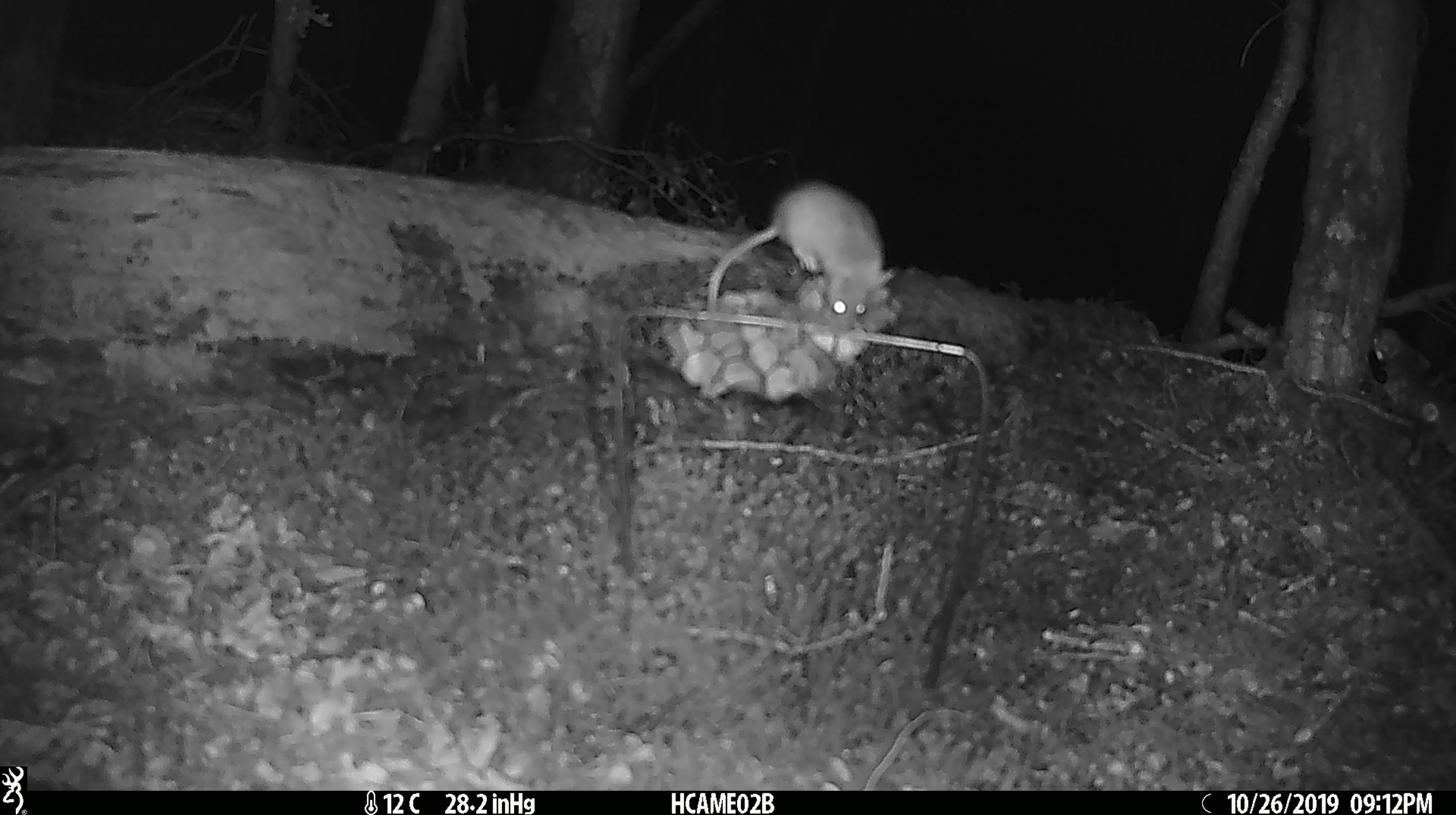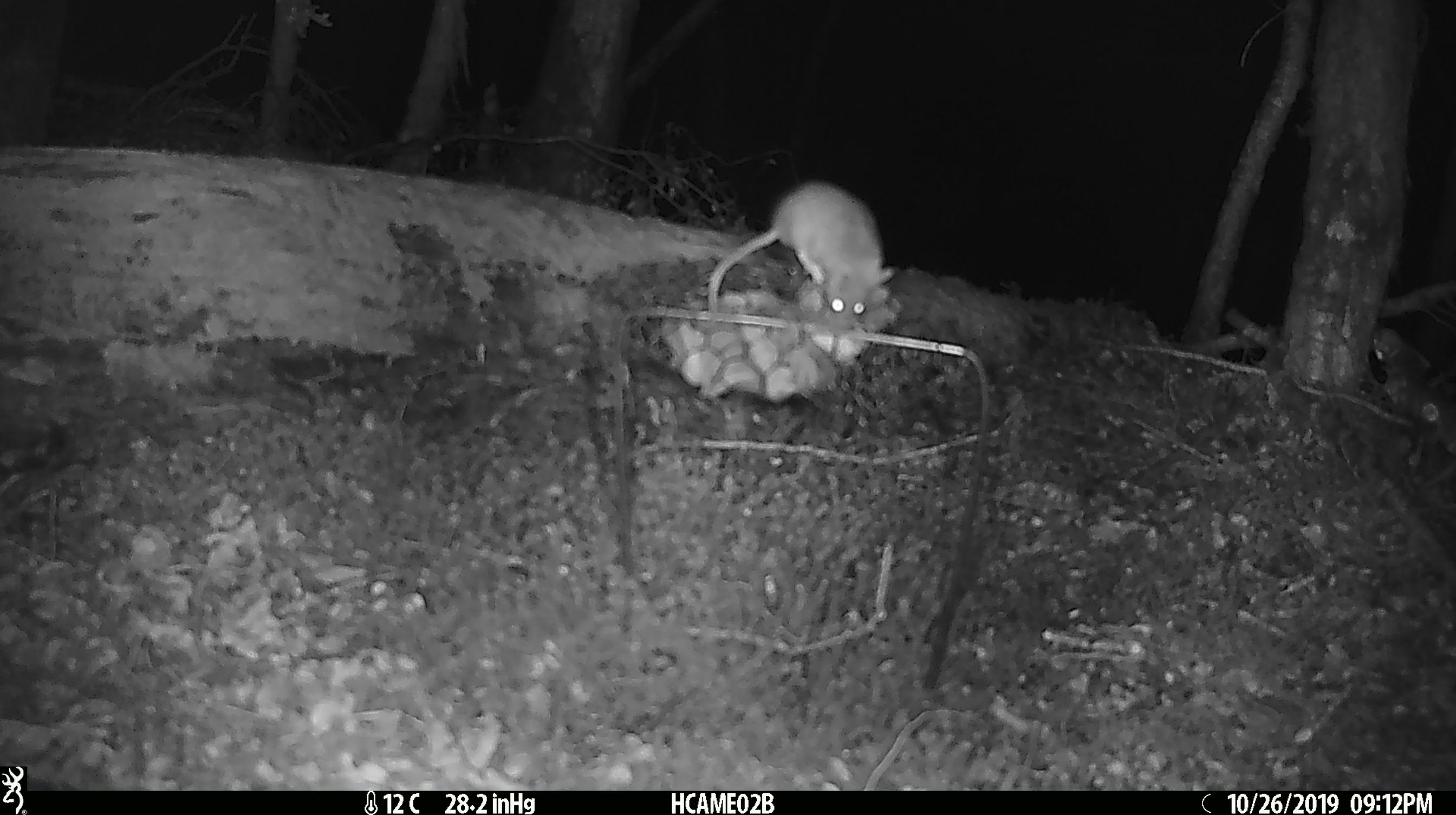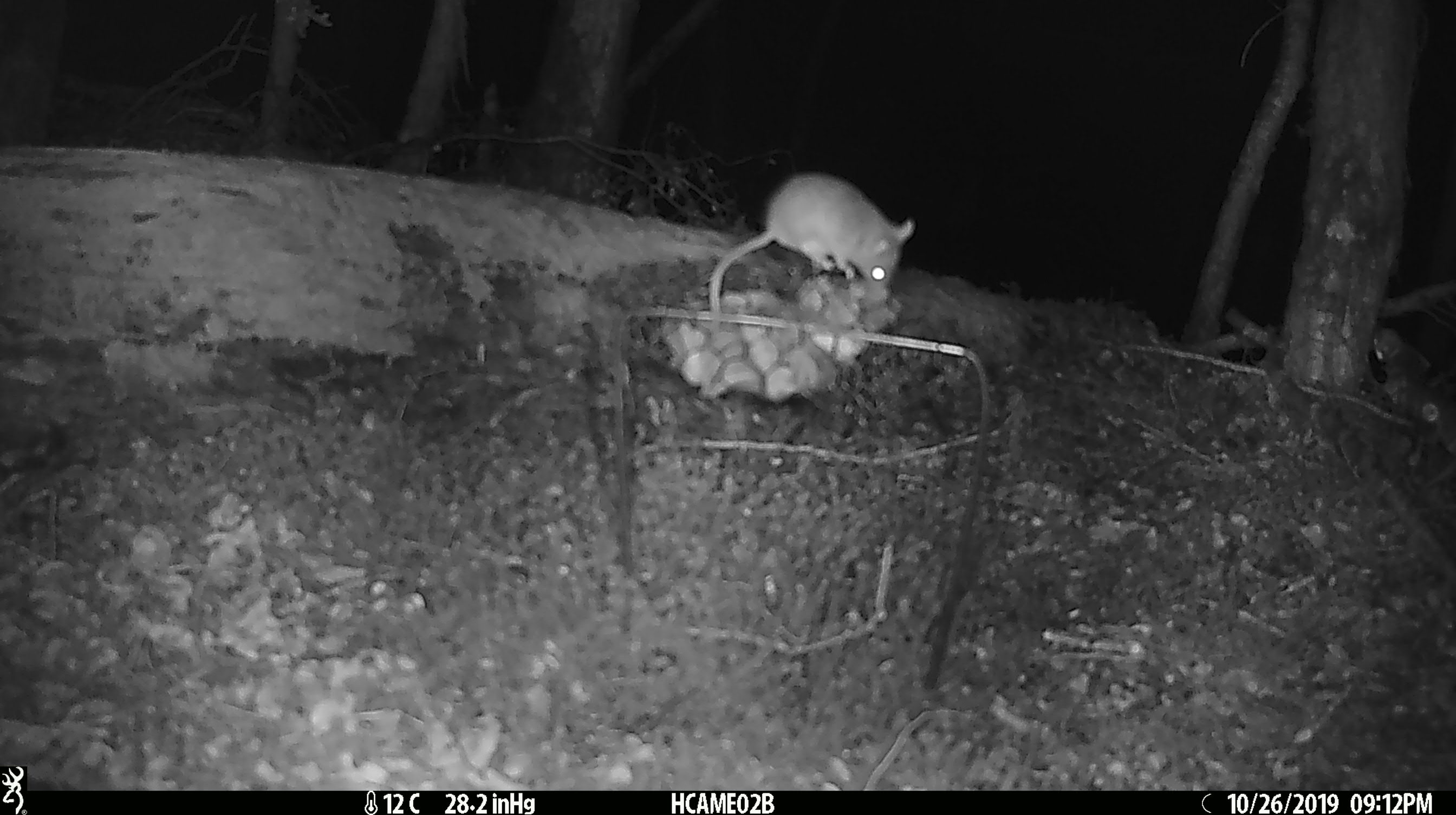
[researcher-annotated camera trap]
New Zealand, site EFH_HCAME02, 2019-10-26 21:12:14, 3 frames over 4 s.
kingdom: Animalia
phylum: Chordata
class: Mammalia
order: Rodentia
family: Muridae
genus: Mus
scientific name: Mus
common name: mouse